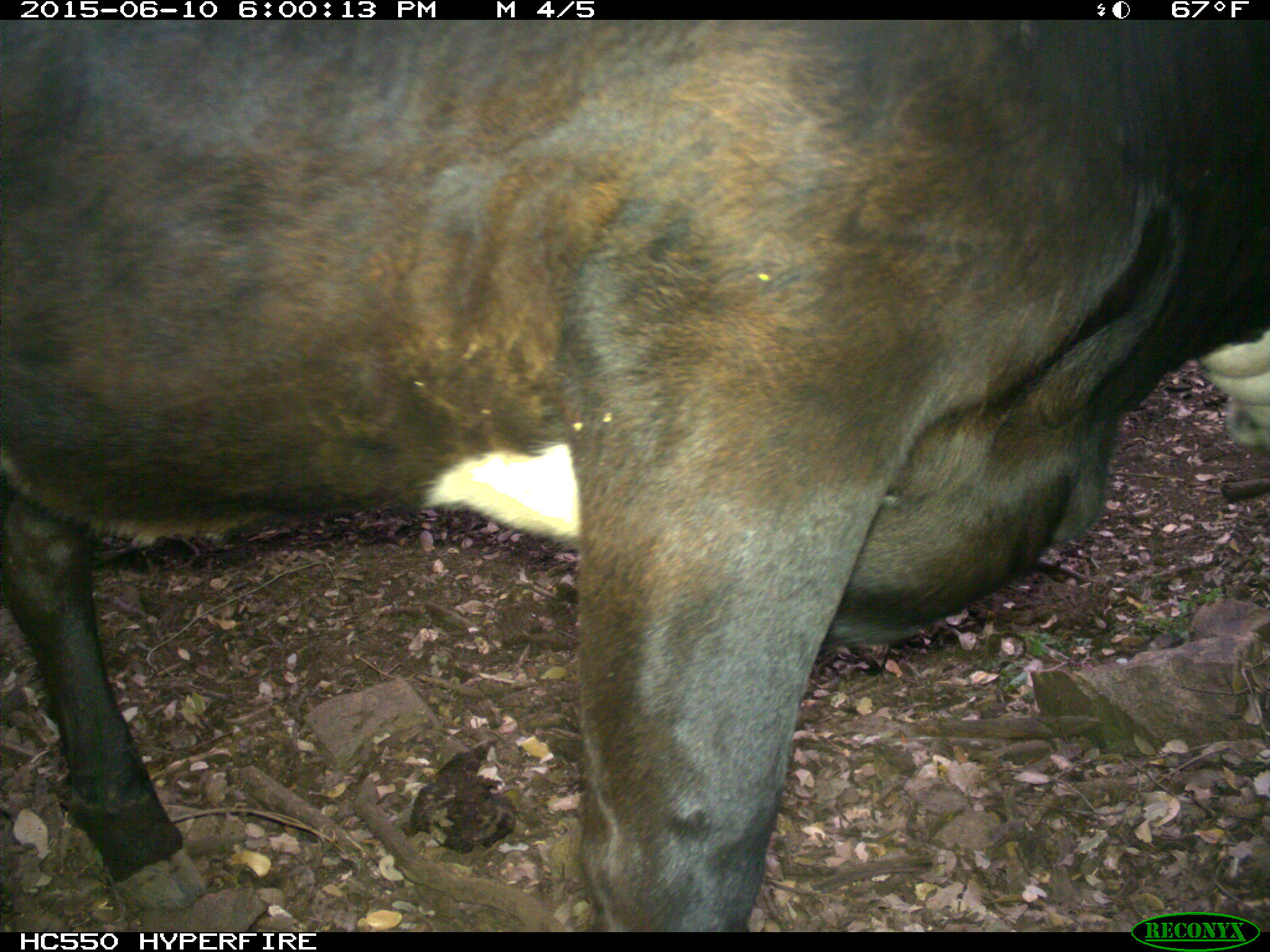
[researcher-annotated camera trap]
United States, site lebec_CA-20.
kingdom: Animalia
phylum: Chordata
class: Mammalia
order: Artiodactyla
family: Bovidae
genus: Bos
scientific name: Bos taurus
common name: domestic cow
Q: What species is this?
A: Bos taurus (domestic cow).